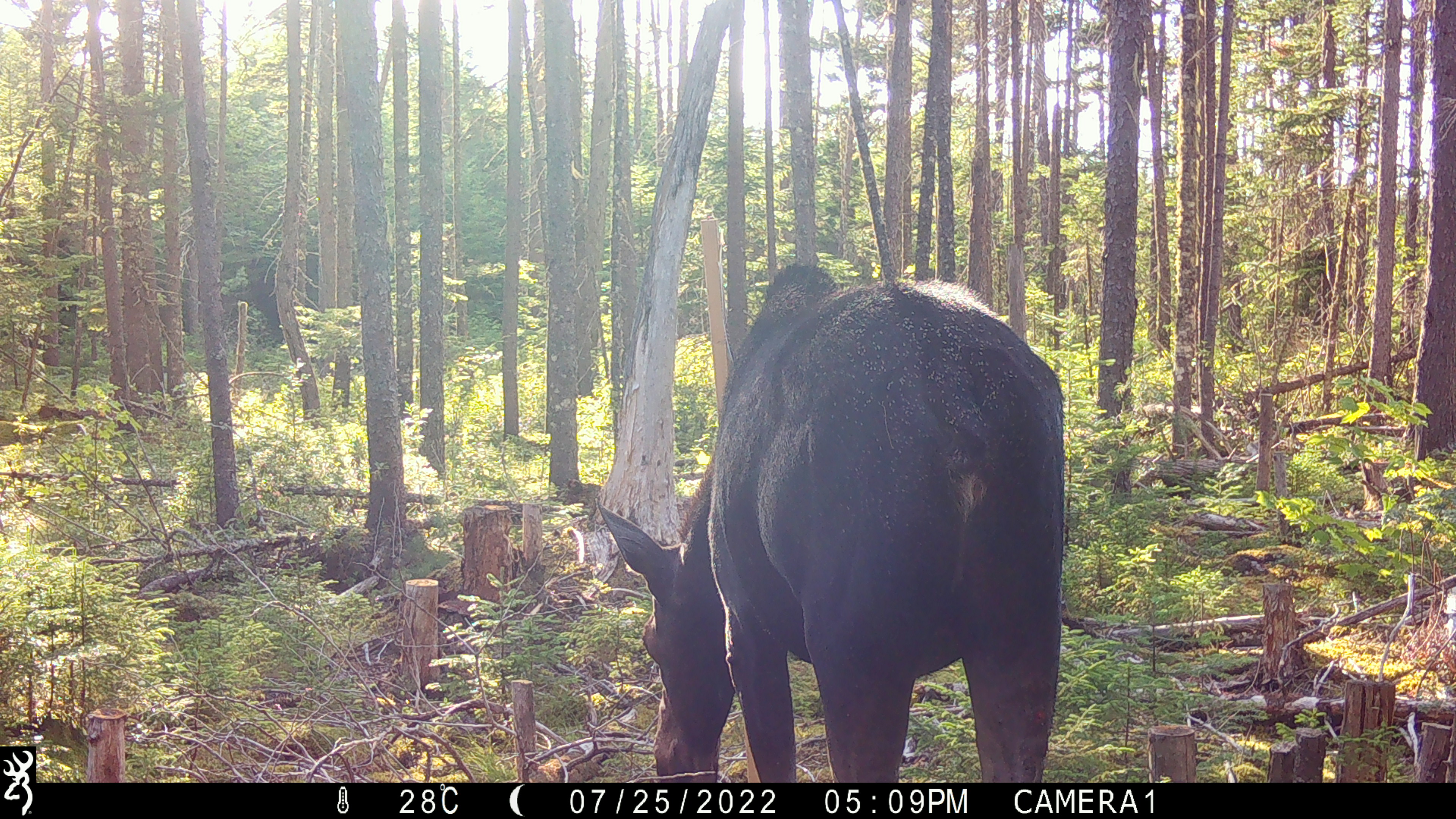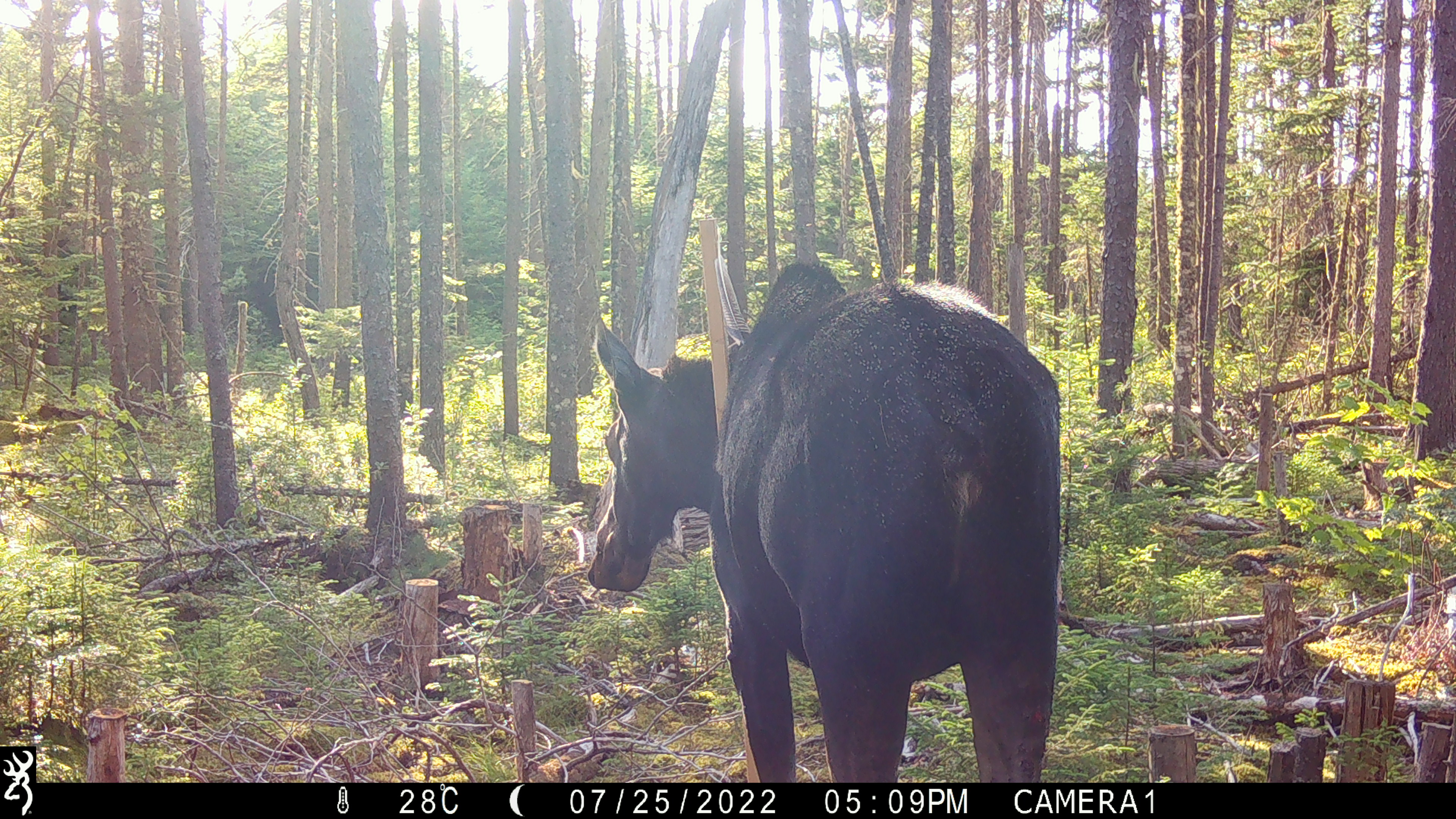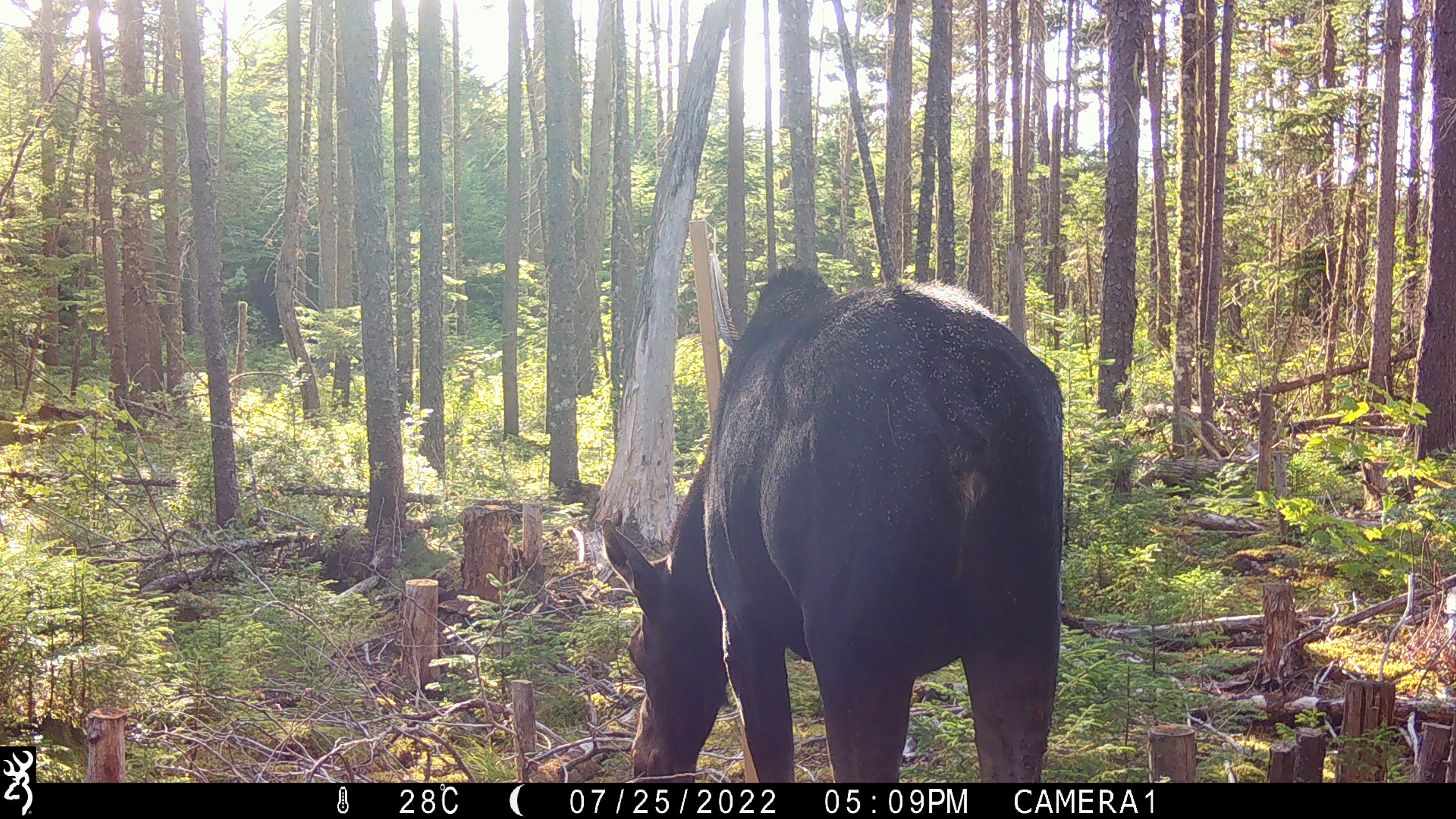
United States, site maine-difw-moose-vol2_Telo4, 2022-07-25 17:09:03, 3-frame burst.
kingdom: Animalia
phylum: Chordata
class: Mammalia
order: Artiodactyla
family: Cervidae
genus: Alces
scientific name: Alces alces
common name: moose